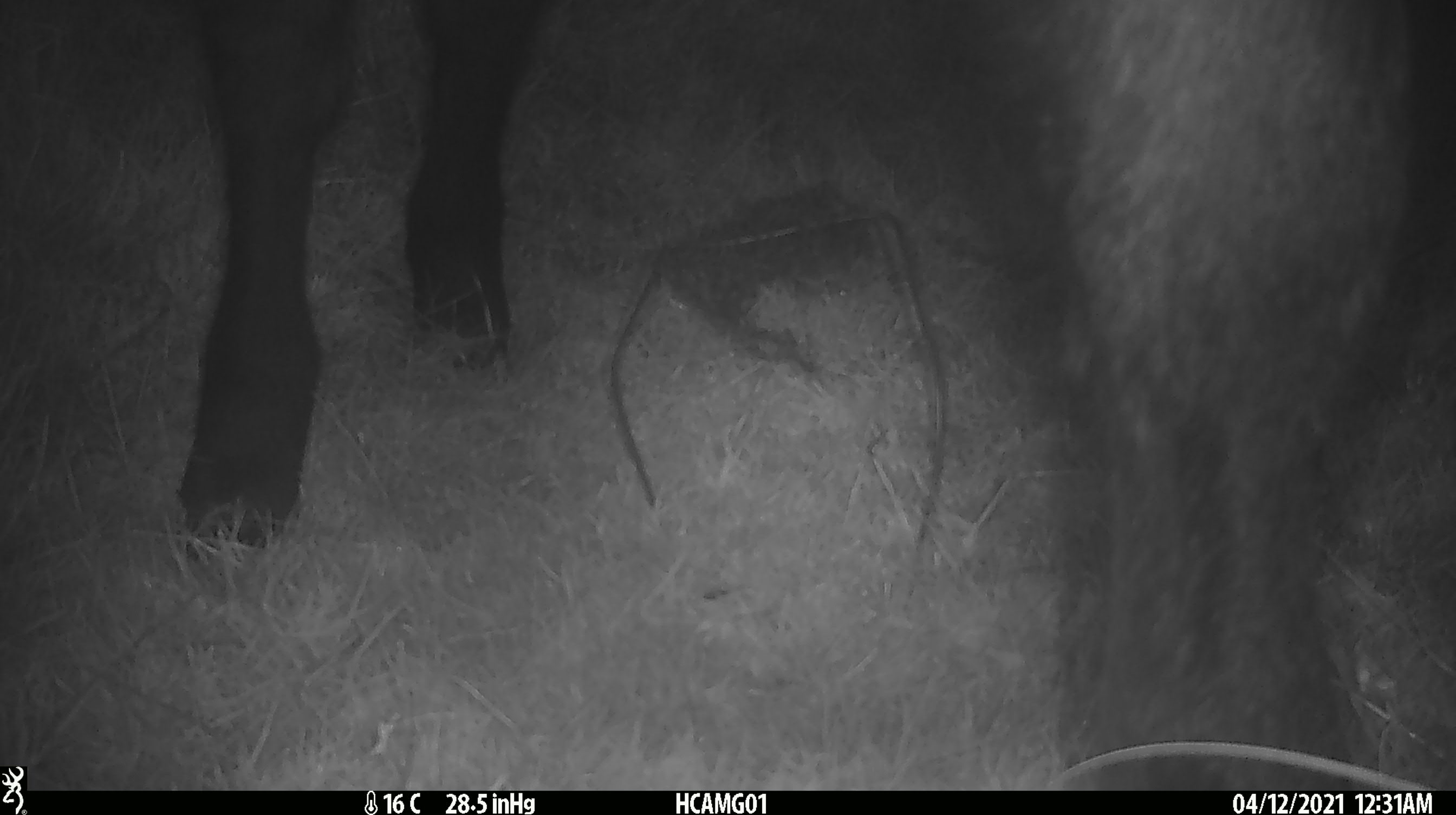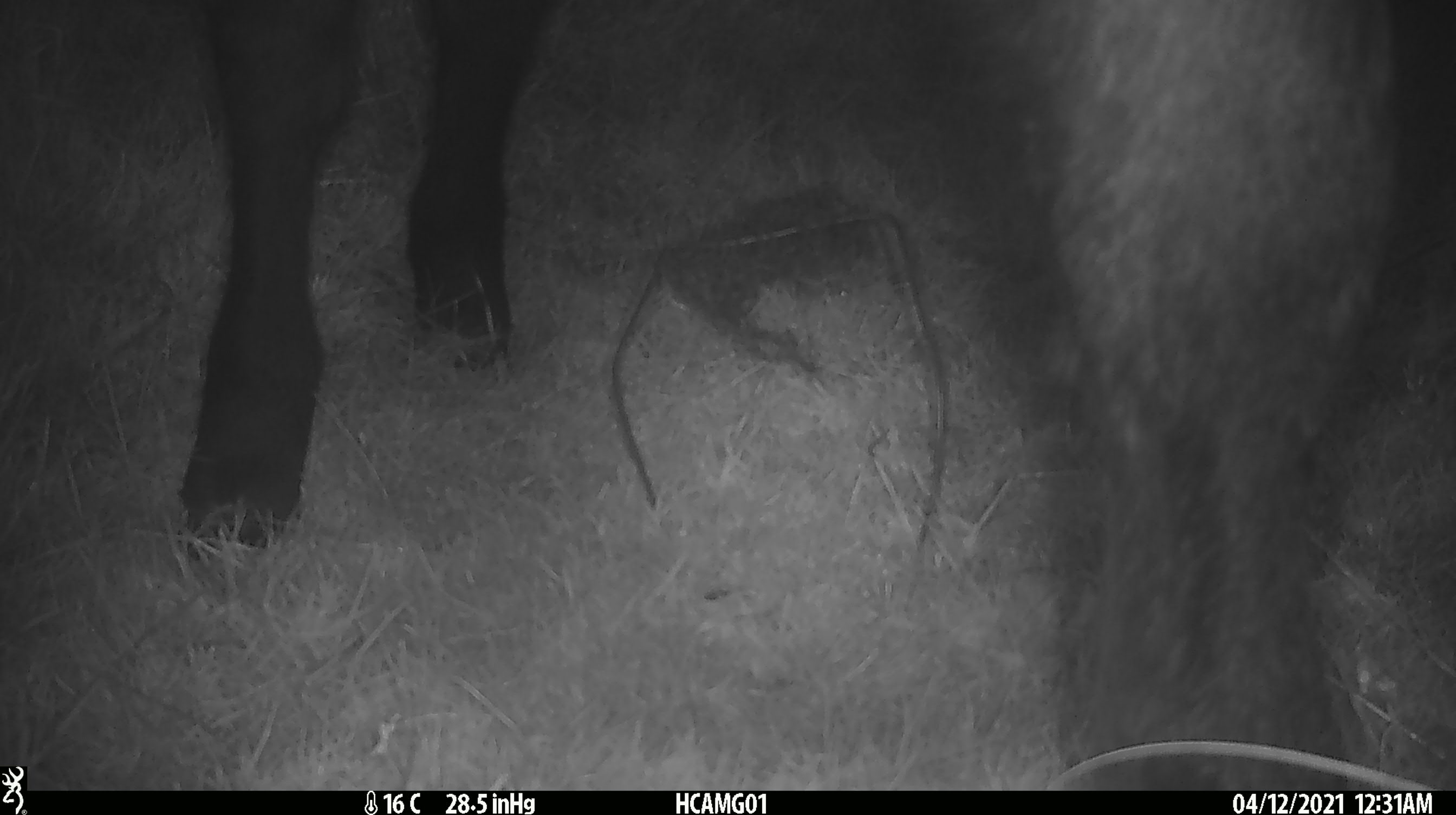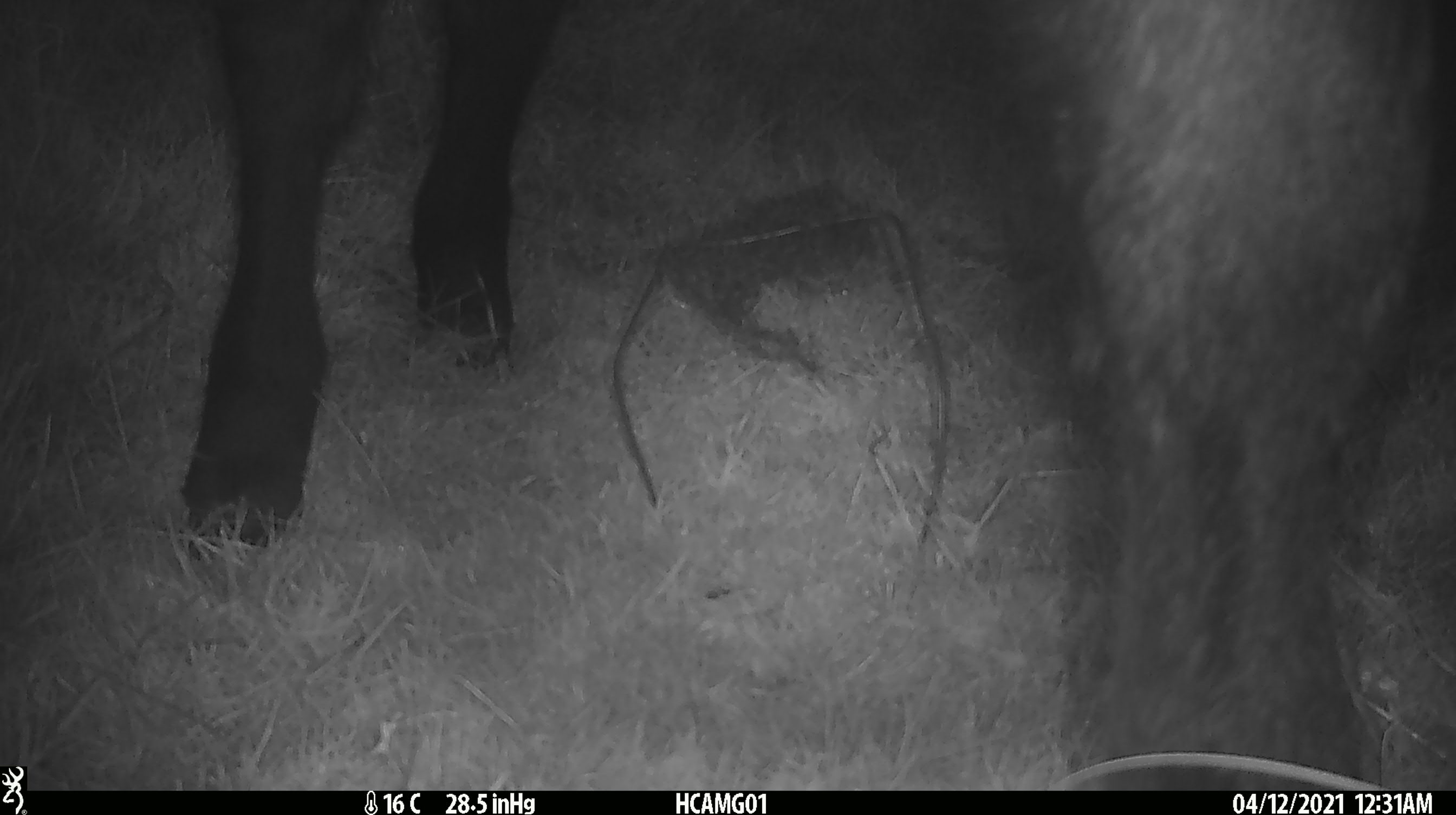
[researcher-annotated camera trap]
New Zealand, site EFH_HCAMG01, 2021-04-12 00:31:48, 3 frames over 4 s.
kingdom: Animalia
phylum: Chordata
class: Mammalia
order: Artiodactyla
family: Bovidae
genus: Bos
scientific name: Bos taurus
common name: domestic cow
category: cow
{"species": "cow (domestic cow) (Bos taurus)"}